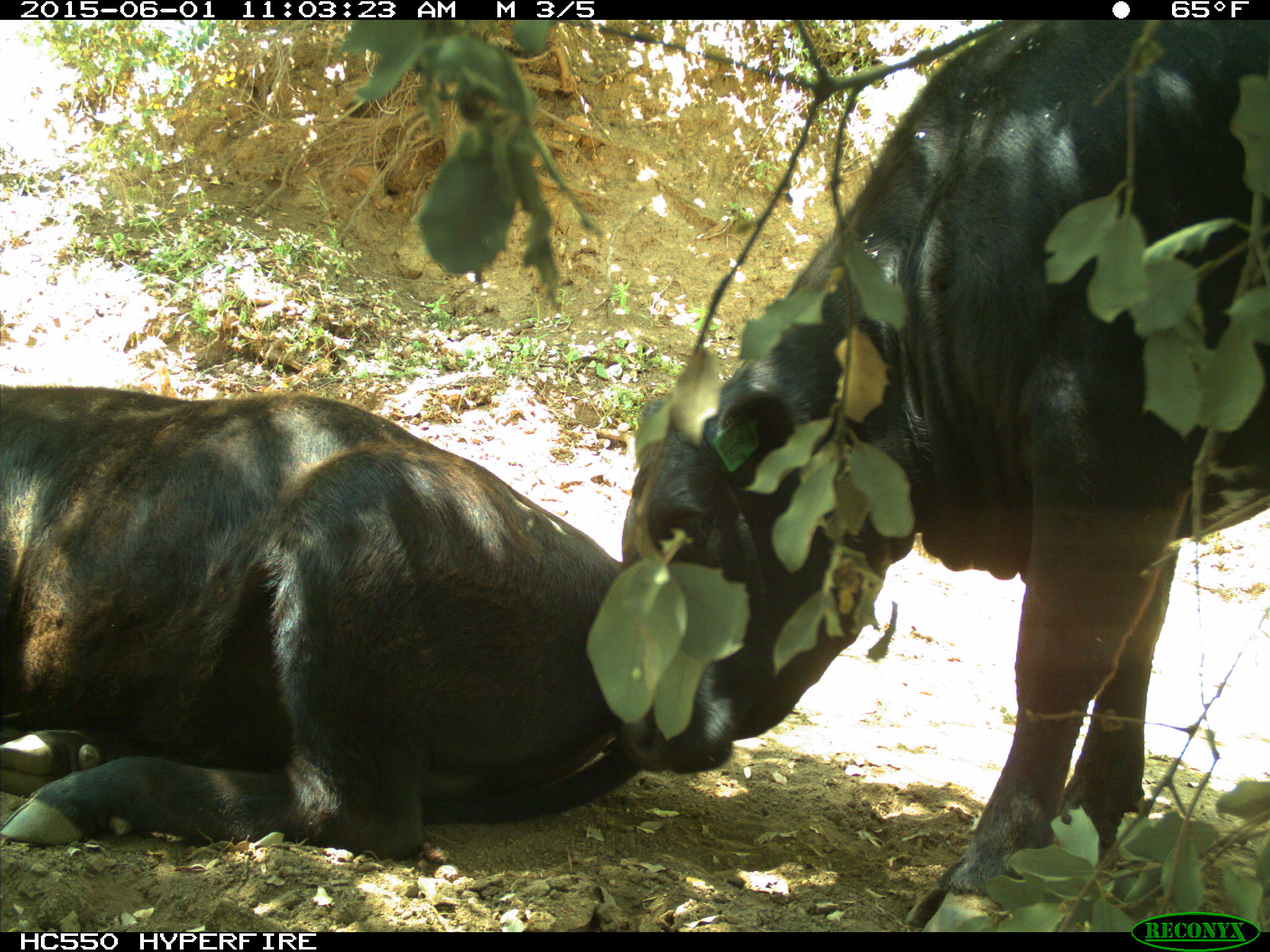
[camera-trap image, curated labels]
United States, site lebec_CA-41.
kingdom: Animalia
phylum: Chordata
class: Mammalia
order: Artiodactyla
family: Bovidae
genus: Bos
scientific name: Bos taurus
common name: domestic cow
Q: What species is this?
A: Bos taurus (domestic cow).